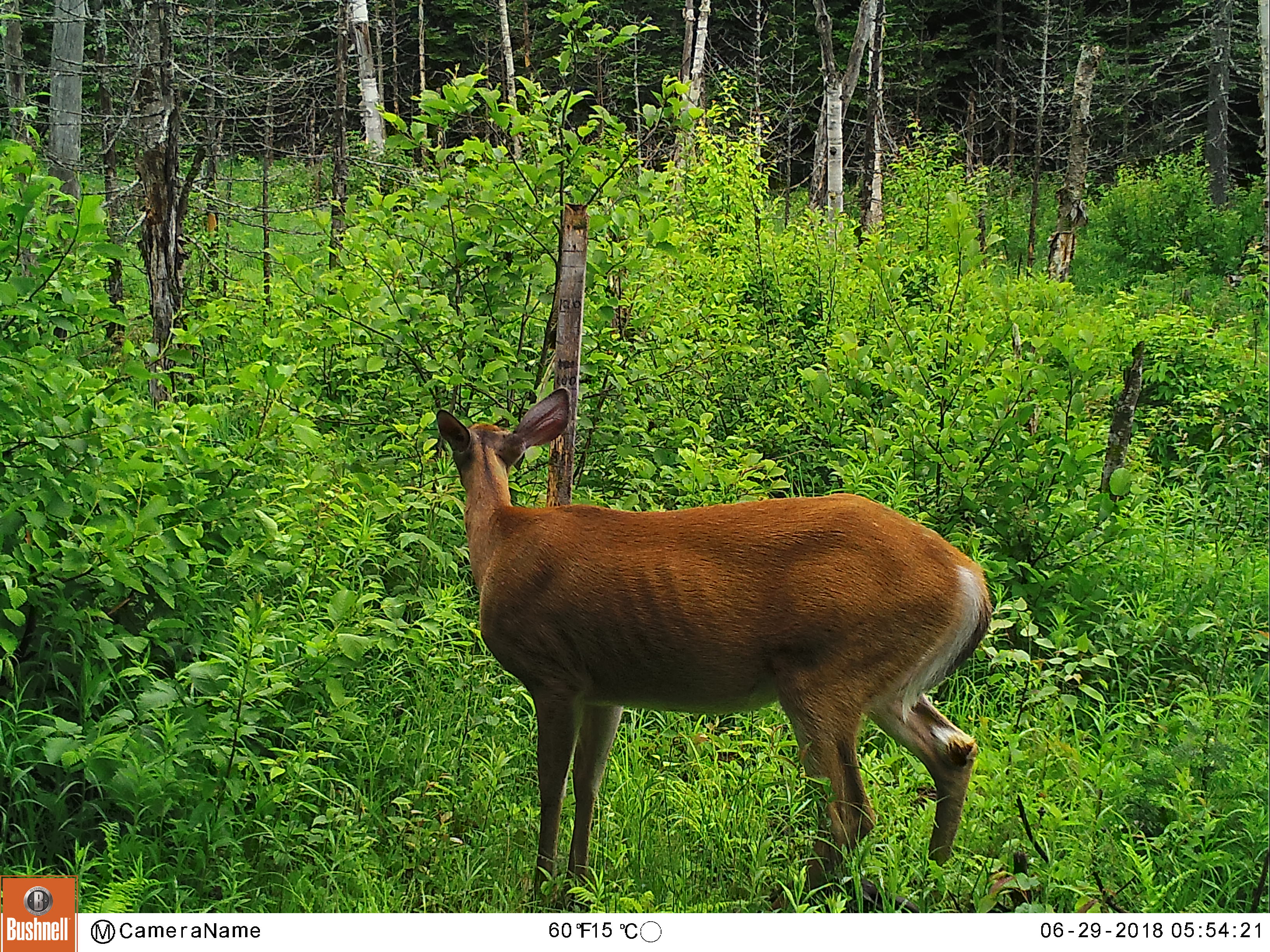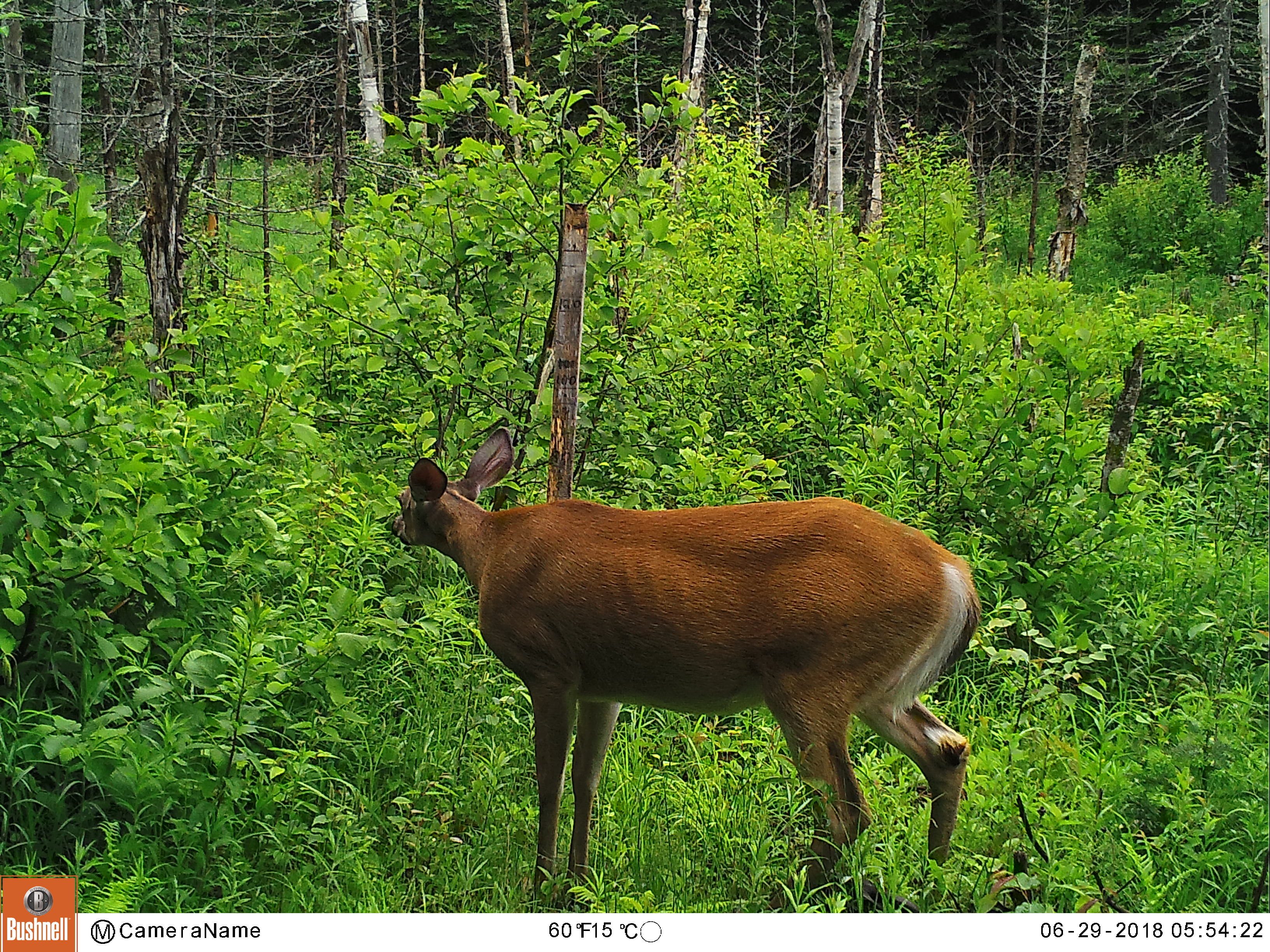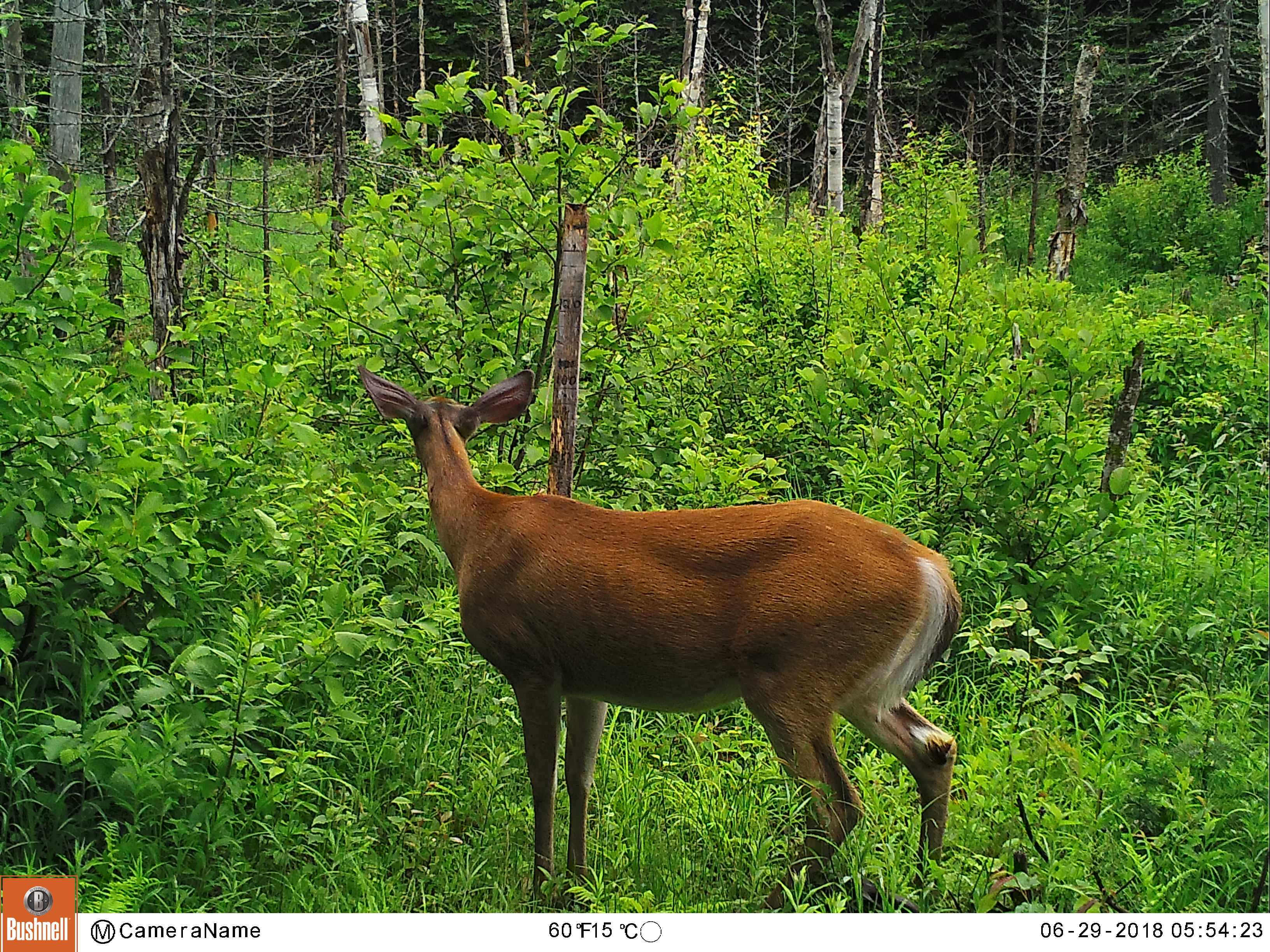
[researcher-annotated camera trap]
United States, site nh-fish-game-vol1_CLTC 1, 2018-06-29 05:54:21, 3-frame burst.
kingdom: Animalia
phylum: Chordata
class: Mammalia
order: Artiodactyla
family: Cervidae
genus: Odocoileus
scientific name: Odocoileus virginianus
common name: white-tailed deer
White-tailed deer (Odocoileus virginianus).